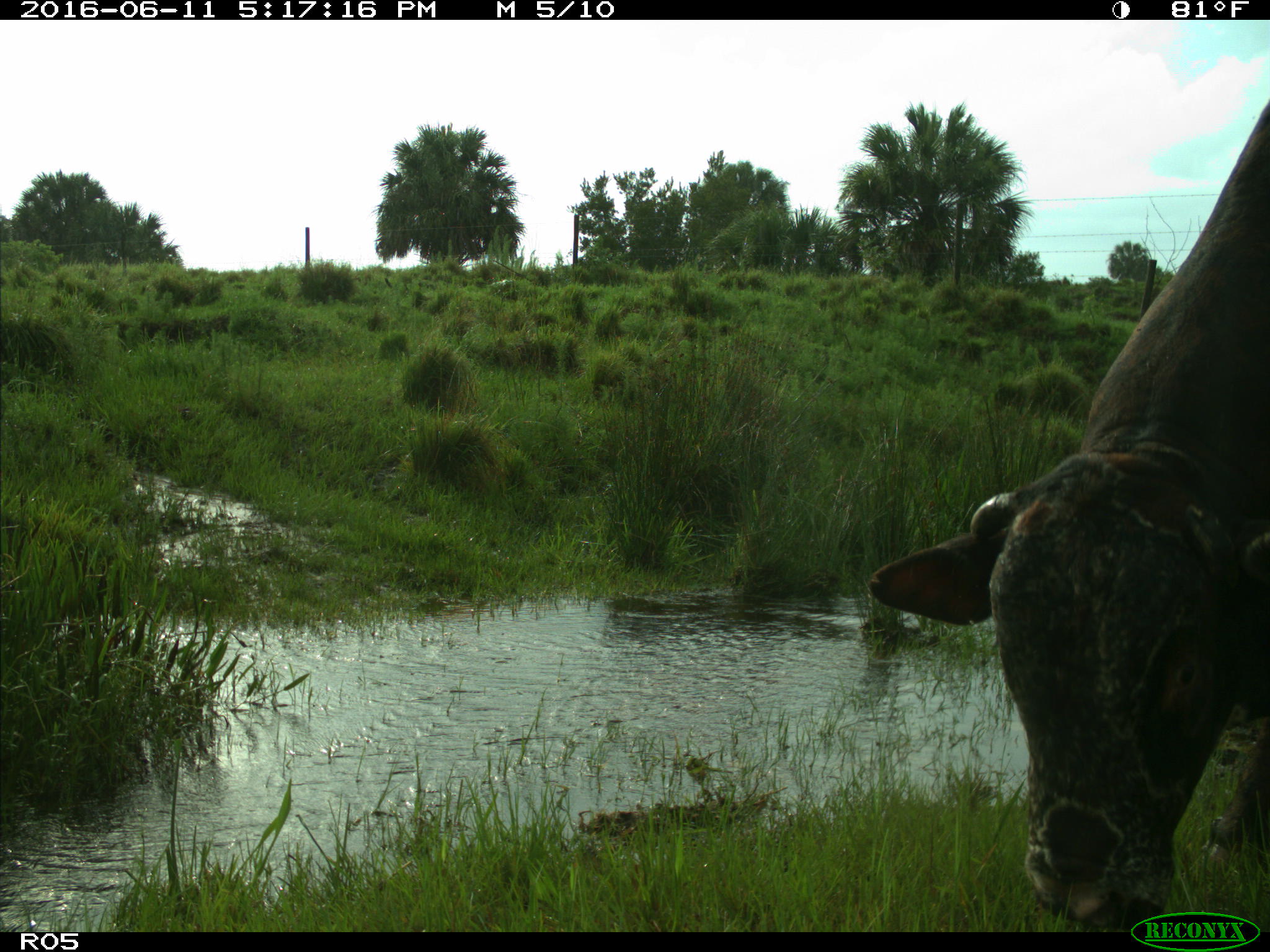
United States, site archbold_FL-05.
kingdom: Animalia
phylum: Chordata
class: Mammalia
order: Artiodactyla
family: Bovidae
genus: Bos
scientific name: Bos taurus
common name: domestic cow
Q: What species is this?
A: Bos taurus (domestic cow).